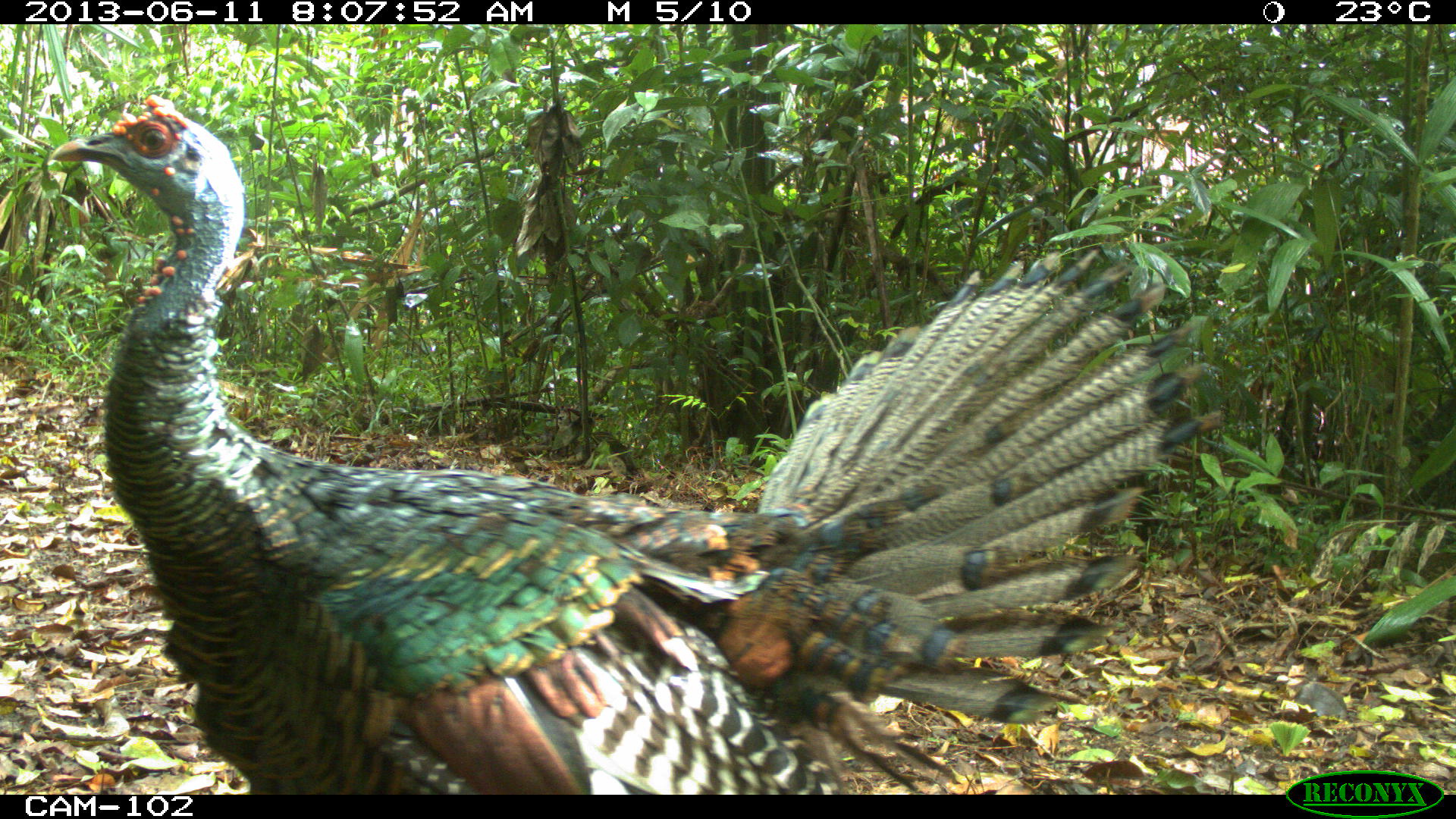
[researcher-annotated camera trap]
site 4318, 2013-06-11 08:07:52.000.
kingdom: Animalia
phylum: Chordata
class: Aves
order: Galliformes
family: Phasianidae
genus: Meleagris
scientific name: Meleagris ocellata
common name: ocellated turkey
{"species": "Meleagris ocellata (ocellated turkey)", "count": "1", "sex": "male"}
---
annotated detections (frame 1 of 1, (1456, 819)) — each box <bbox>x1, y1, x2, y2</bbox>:
meleagris ocellata: <bbox>47, 95, 1224, 793</bbox>